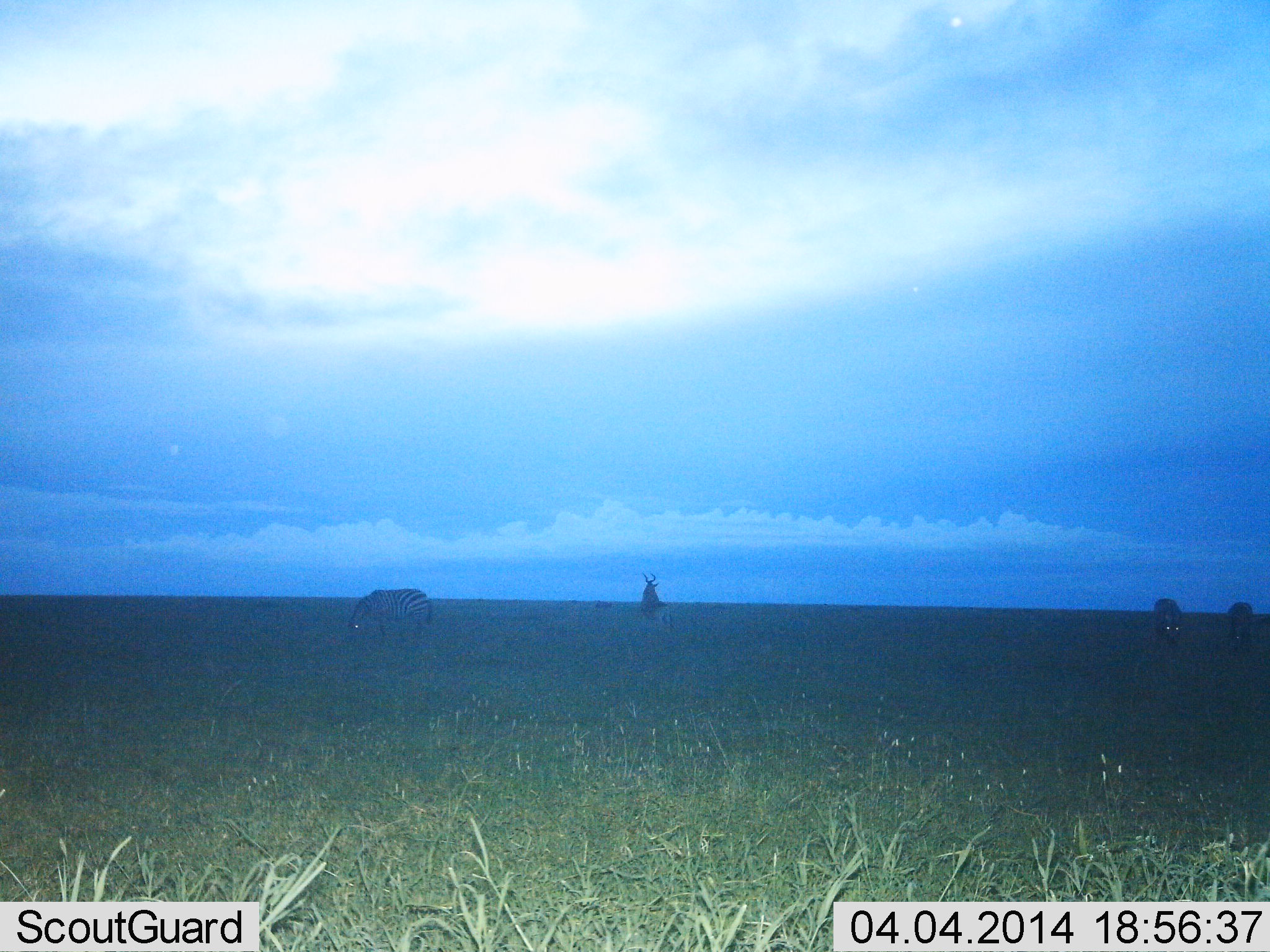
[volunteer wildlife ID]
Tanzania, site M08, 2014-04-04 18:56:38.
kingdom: Animalia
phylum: Chordata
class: Mammalia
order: Perissodactyla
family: Equidae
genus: Equus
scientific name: Equus quagga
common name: plains zebra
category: zebra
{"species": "zebra (plains zebra) (Equus quagga)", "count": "3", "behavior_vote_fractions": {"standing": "33%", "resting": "0%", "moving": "6%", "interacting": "0%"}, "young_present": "0%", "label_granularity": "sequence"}